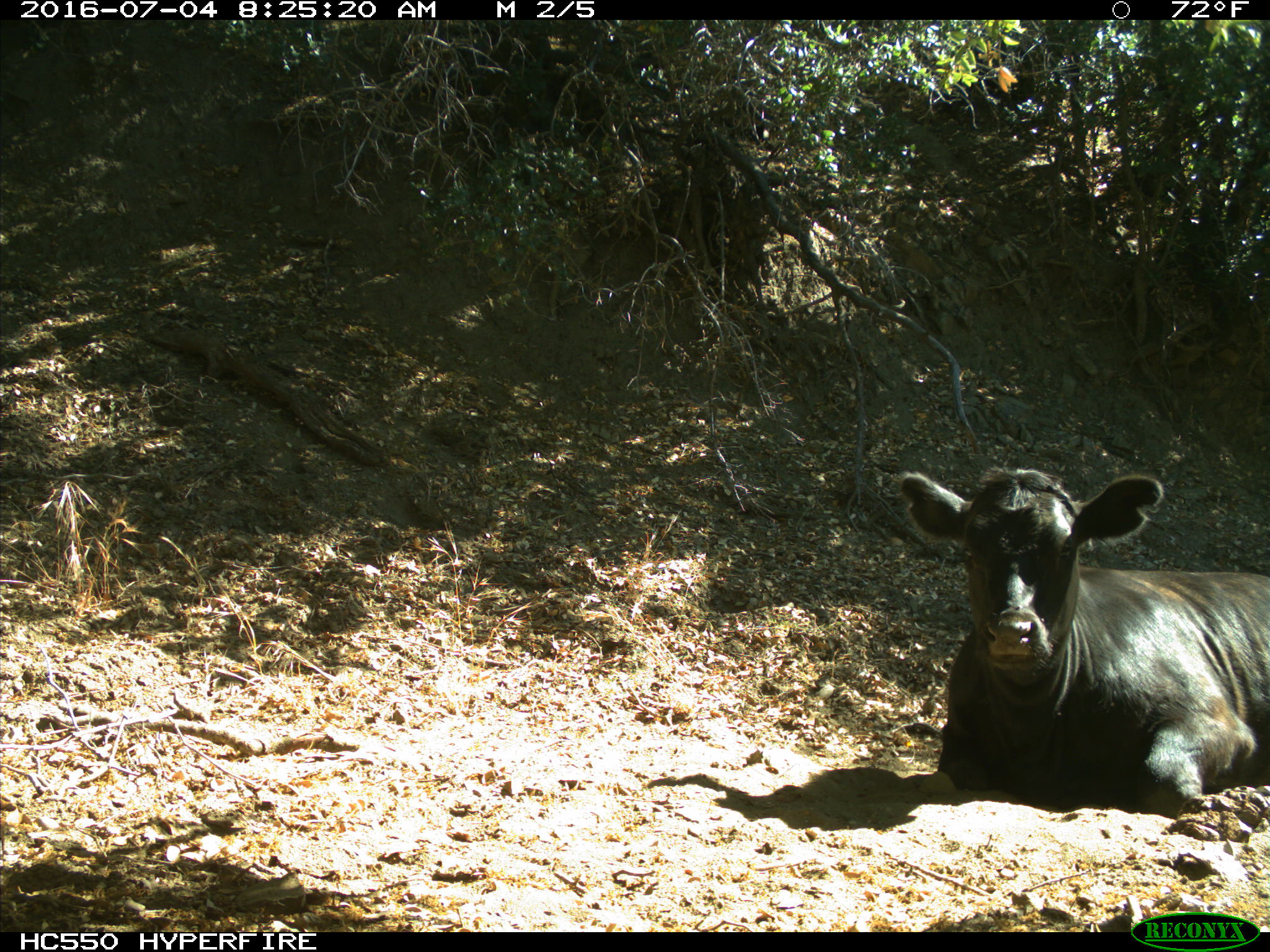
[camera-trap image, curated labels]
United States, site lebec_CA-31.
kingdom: Animalia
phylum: Chordata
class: Mammalia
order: Artiodactyla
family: Bovidae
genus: Bos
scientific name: Bos taurus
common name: domestic cow